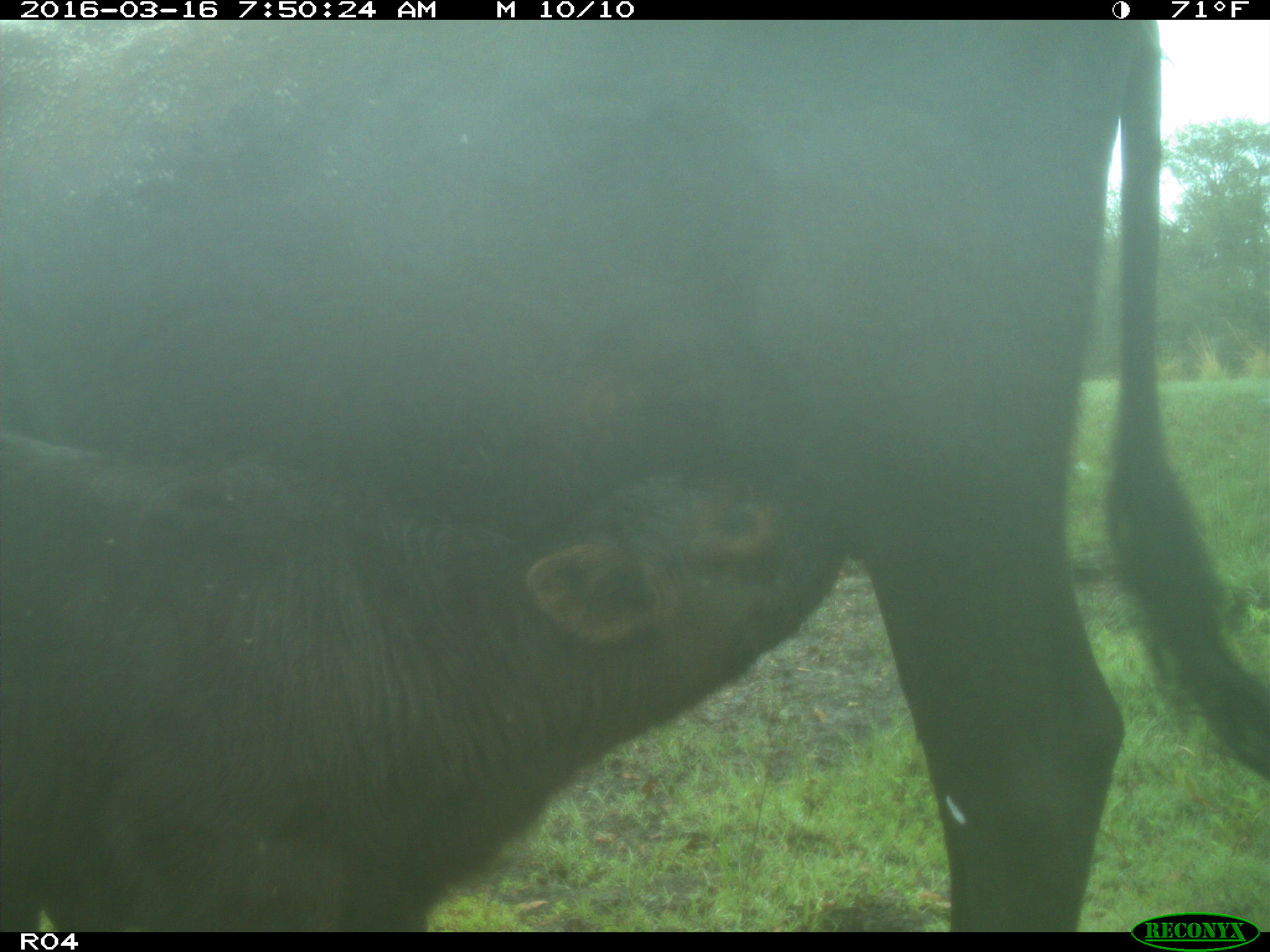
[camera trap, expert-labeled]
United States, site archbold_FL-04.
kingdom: Animalia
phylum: Chordata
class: Mammalia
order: Artiodactyla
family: Bovidae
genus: Bos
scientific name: Bos taurus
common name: domestic cow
Bos taurus (domestic cow).